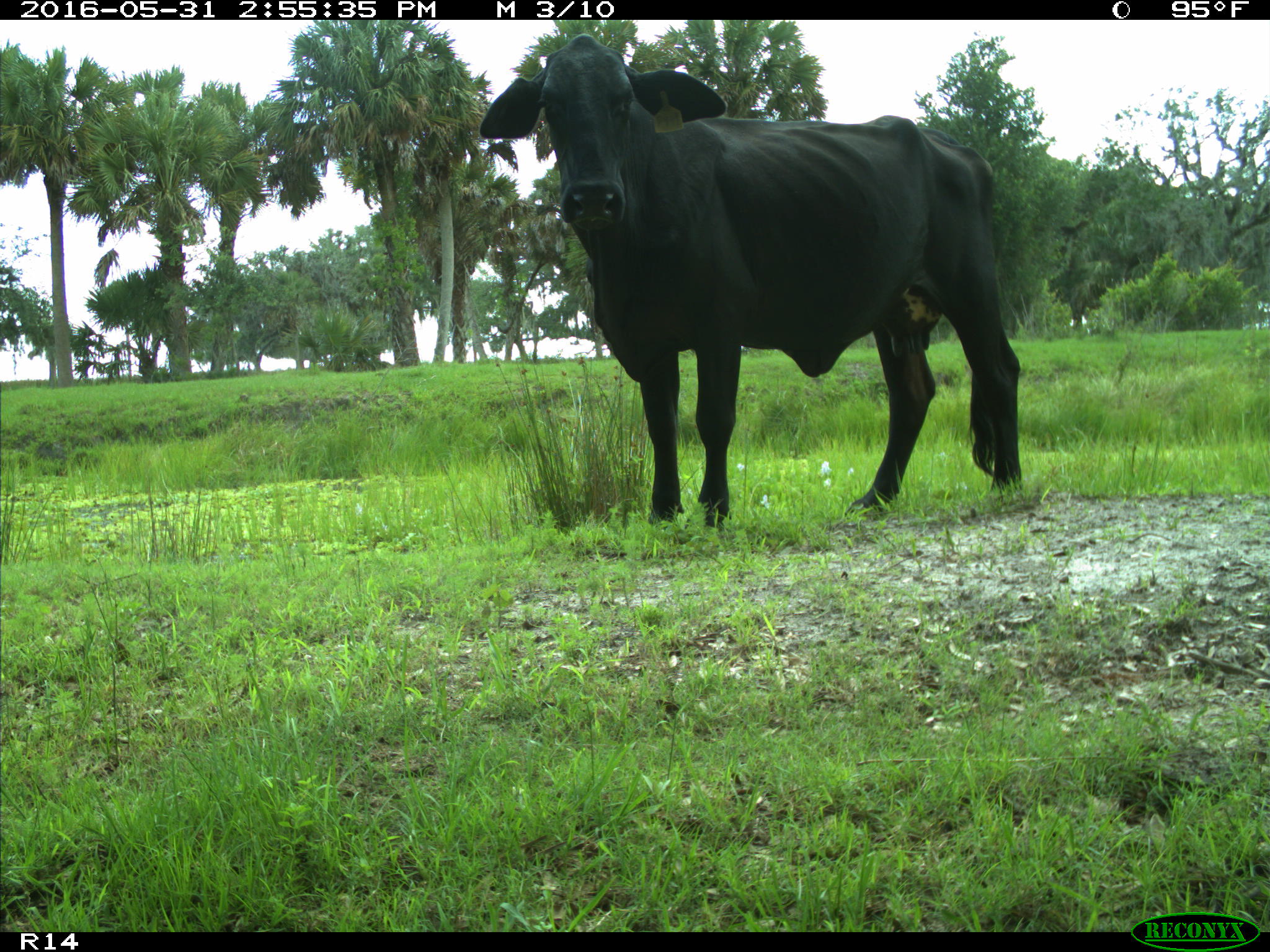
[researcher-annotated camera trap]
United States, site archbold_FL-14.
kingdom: Animalia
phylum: Chordata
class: Mammalia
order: Artiodactyla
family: Bovidae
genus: Bos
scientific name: Bos taurus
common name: domestic cow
Bos taurus (domestic cow).